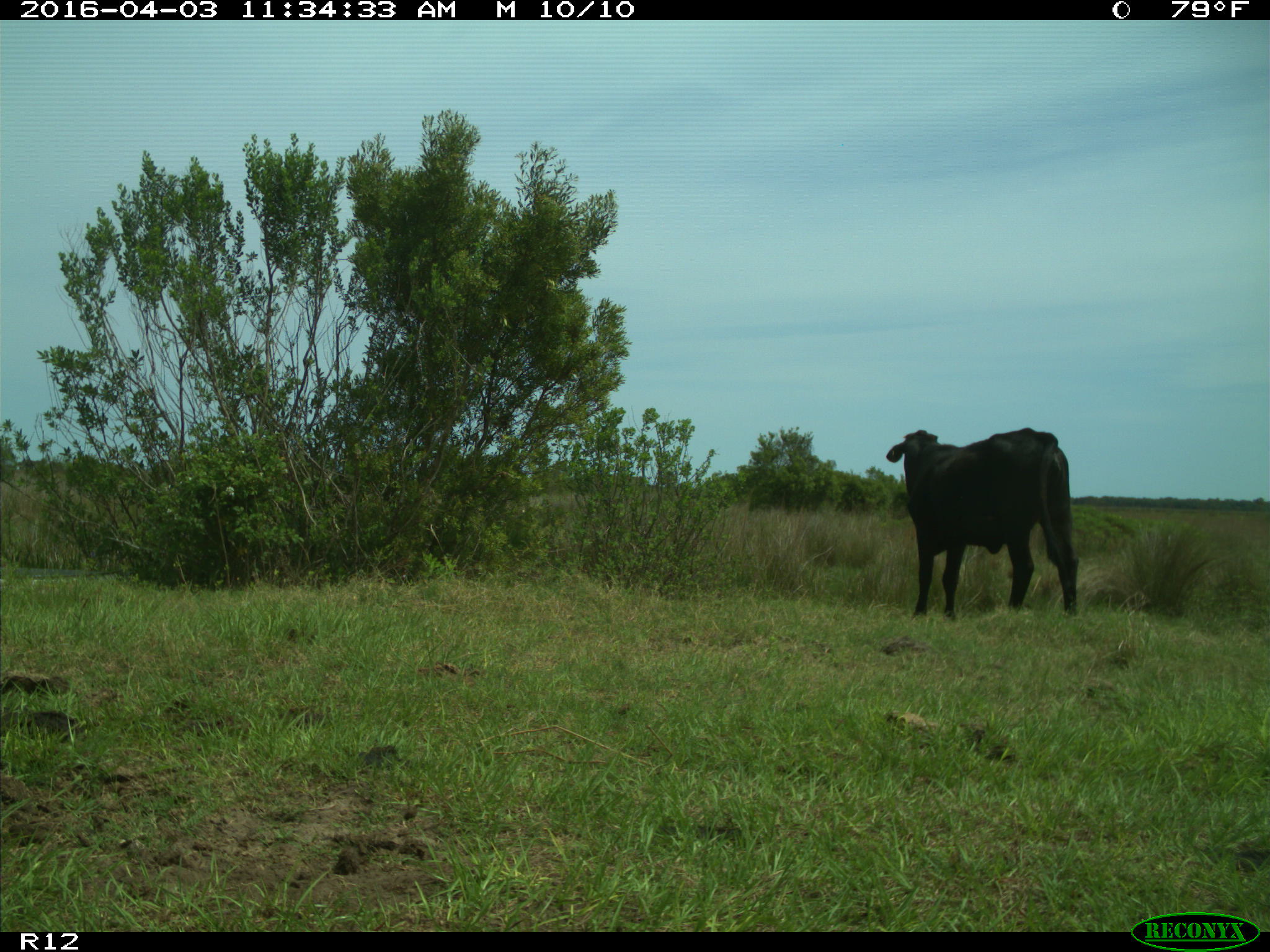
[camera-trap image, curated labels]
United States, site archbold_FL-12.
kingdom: Animalia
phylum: Chordata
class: Mammalia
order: Artiodactyla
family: Bovidae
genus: Bos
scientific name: Bos taurus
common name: domestic cow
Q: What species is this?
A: Bos taurus (domestic cow).